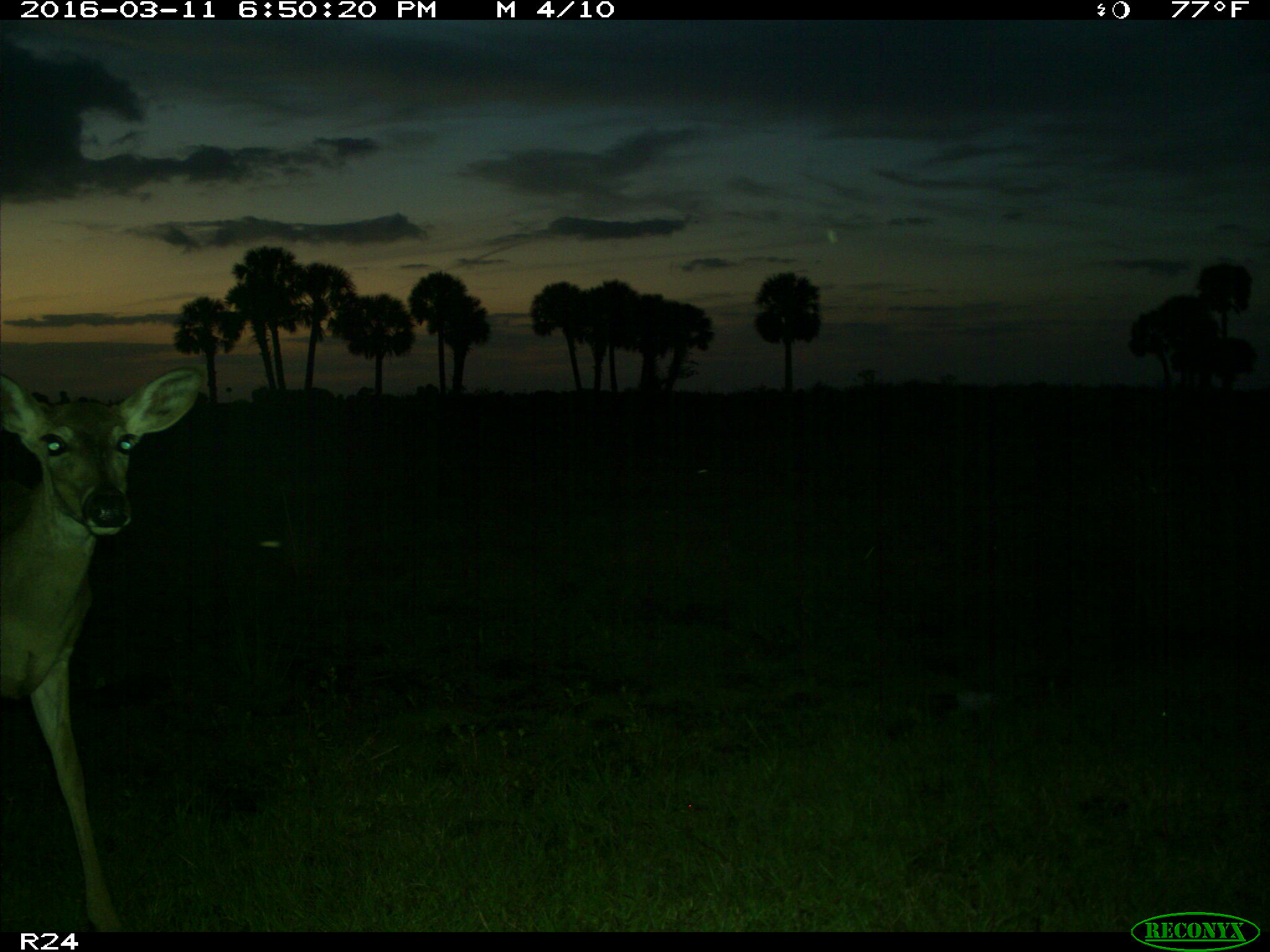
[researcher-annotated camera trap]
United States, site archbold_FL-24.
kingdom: Animalia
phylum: Chordata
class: Mammalia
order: Artiodactyla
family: Cervidae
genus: Odocoileus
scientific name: Odocoileus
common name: deer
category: unidentified deer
Unidentified deer (deer) (Odocoileus).